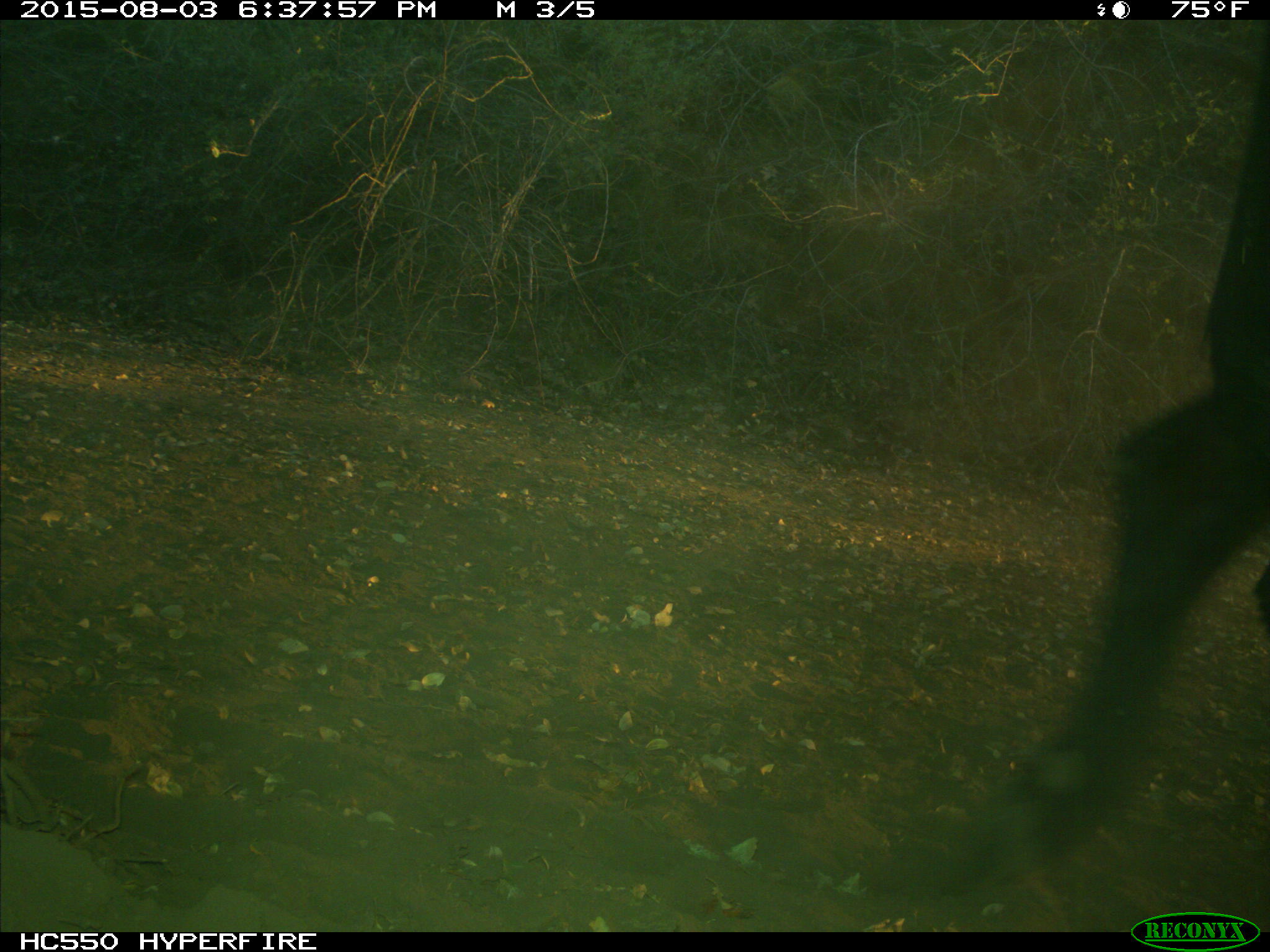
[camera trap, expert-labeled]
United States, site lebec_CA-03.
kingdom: Animalia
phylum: Chordata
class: Mammalia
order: Artiodactyla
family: Bovidae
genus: Bos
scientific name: Bos taurus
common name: domestic cow